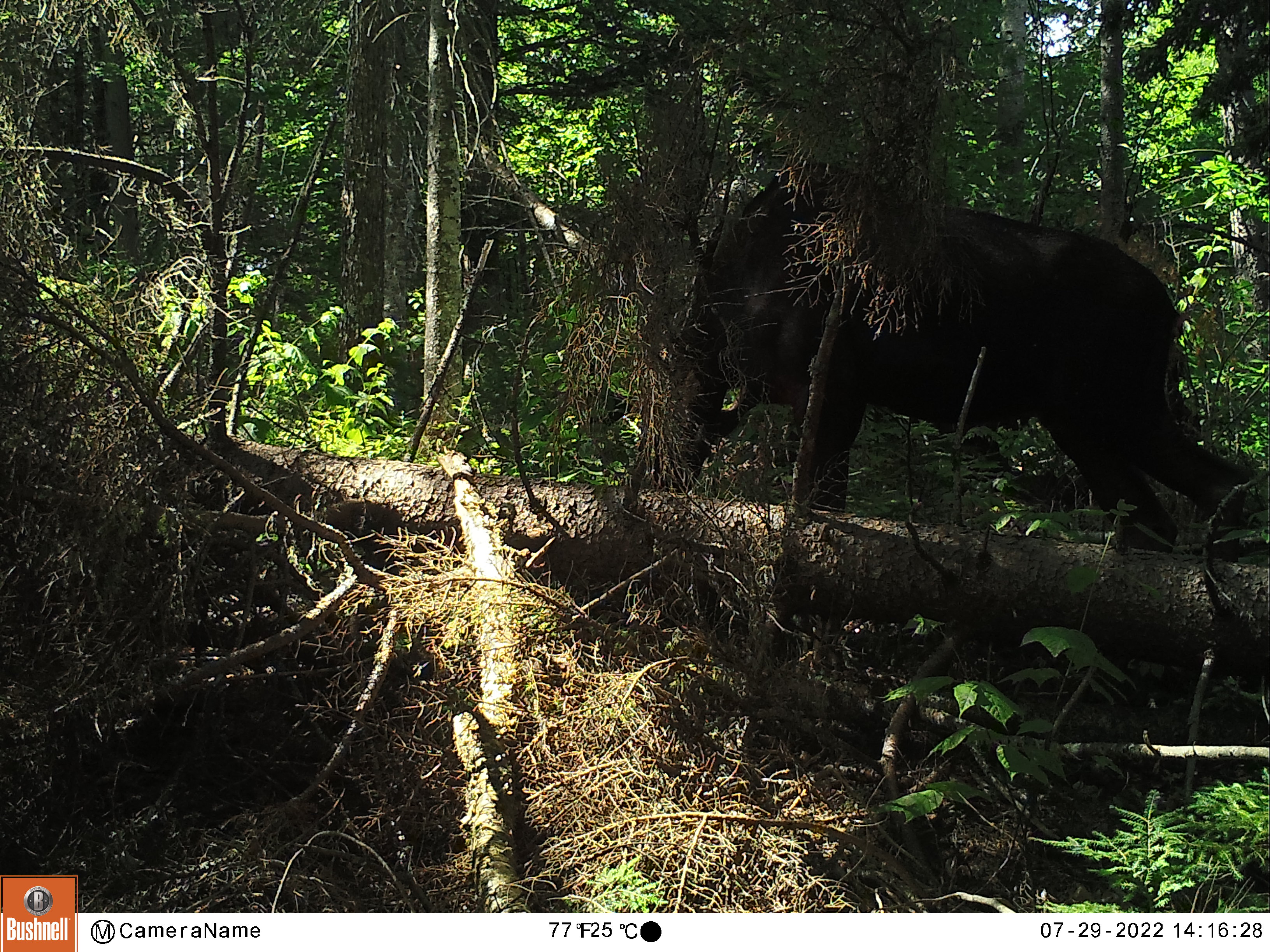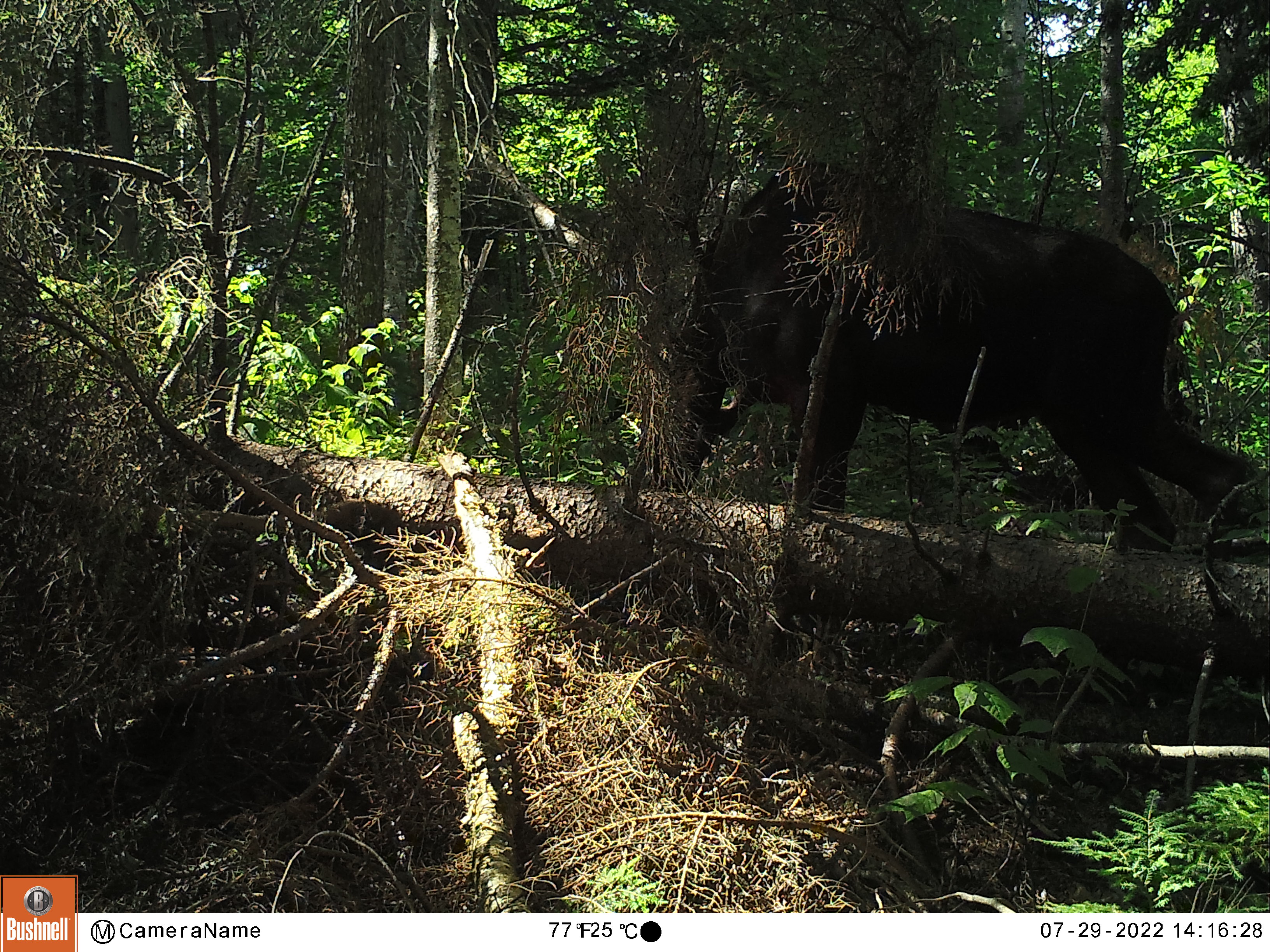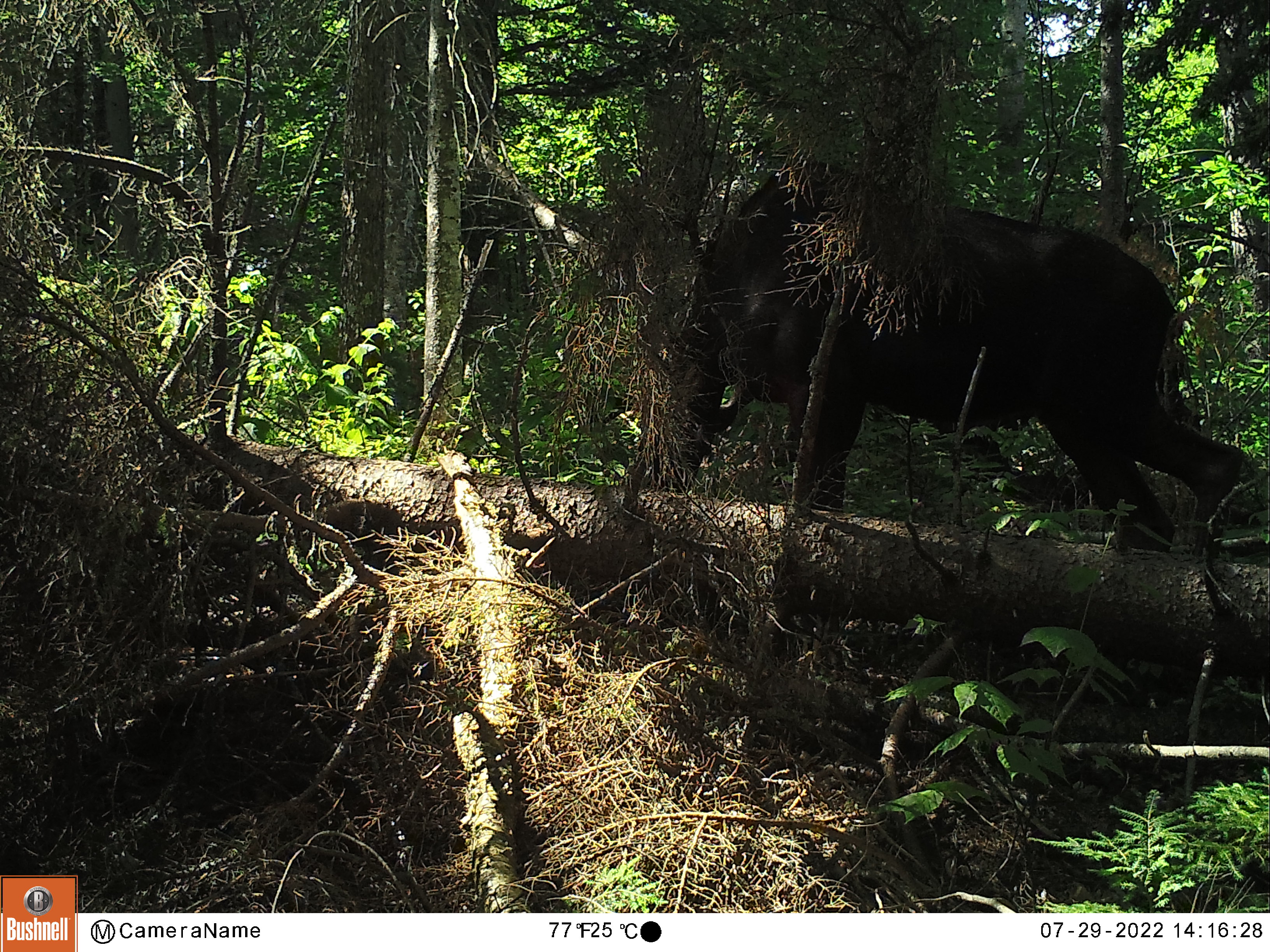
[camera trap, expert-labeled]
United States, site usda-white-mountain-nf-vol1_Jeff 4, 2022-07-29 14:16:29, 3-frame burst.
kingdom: Animalia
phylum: Chordata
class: Mammalia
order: Artiodactyla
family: Cervidae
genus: Alces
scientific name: Alces alces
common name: moose